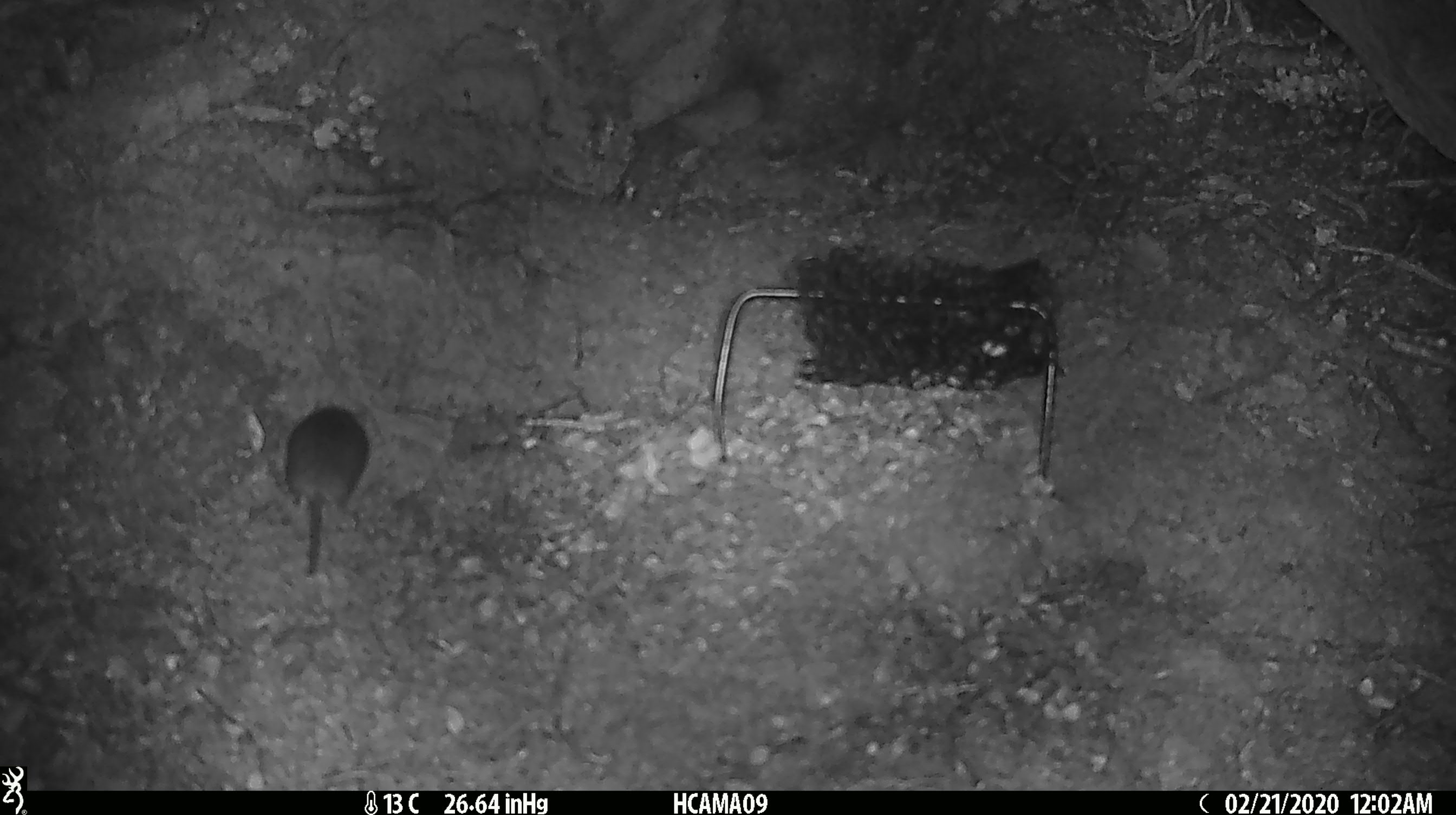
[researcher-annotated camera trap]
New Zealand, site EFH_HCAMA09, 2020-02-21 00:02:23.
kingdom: Animalia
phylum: Chordata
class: Mammalia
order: Rodentia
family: Muridae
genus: Mus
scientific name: Mus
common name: mouse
Mouse (Mus).